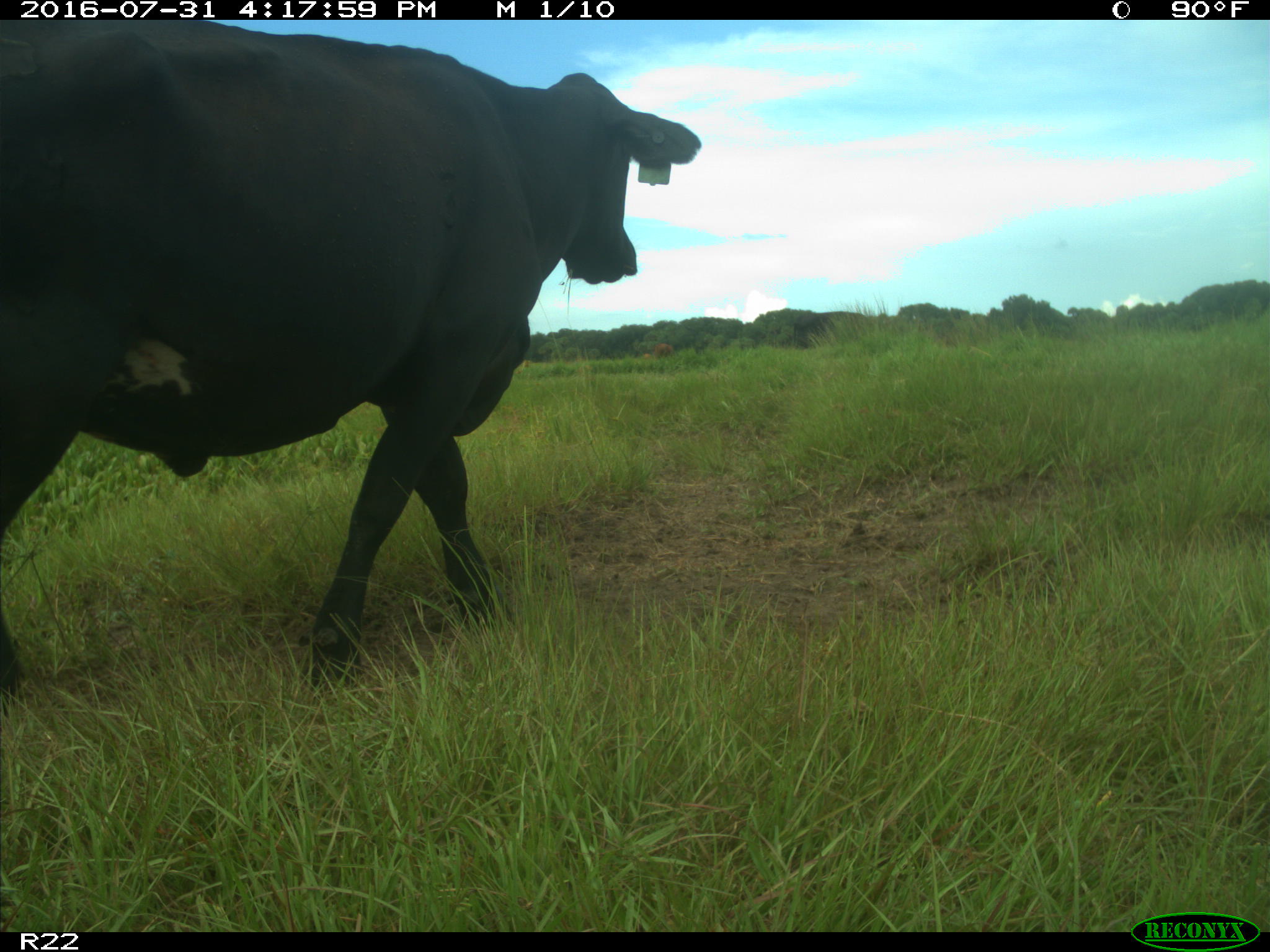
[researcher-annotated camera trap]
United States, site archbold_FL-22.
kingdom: Animalia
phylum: Chordata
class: Mammalia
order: Artiodactyla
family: Bovidae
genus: Bos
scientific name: Bos taurus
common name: domestic cow